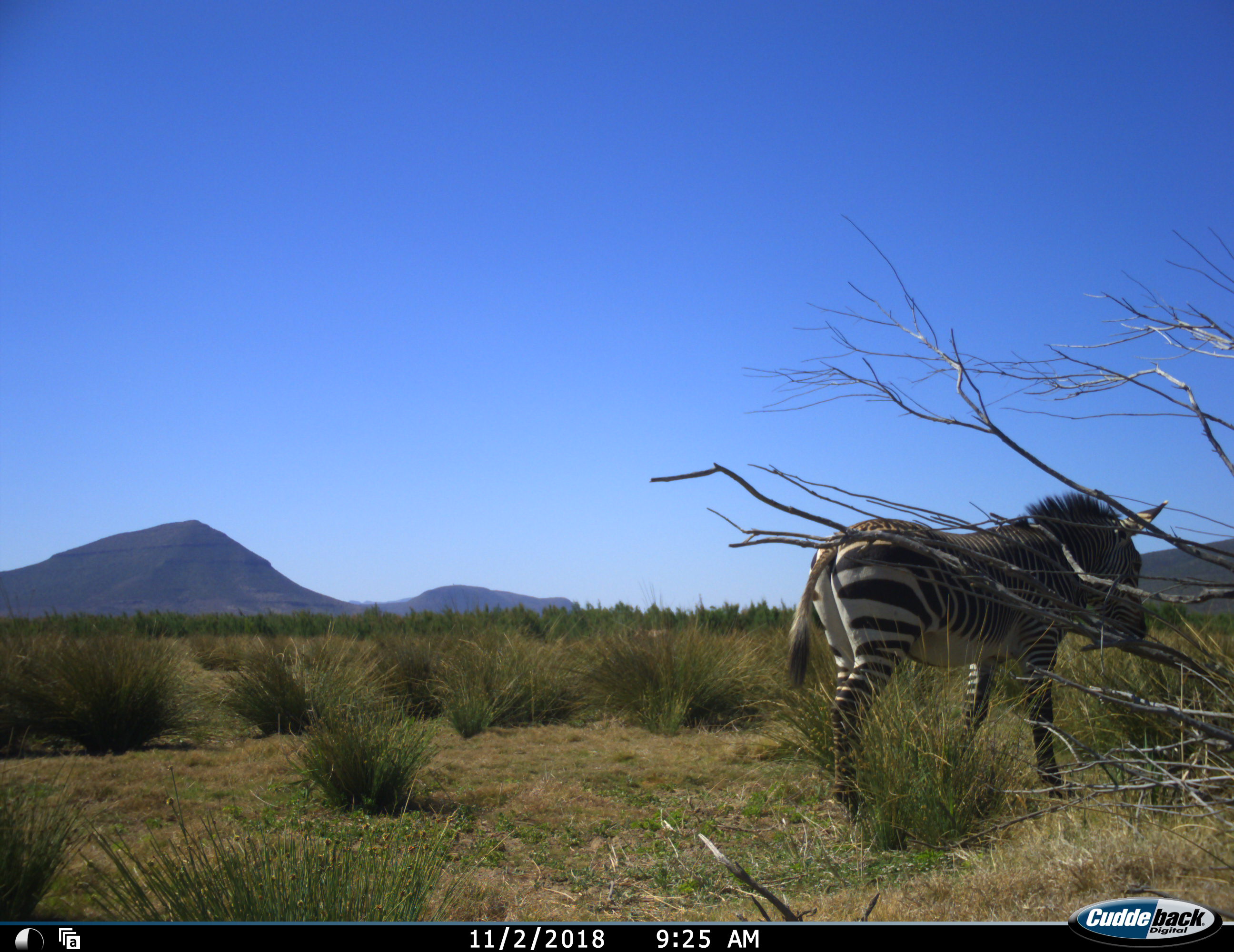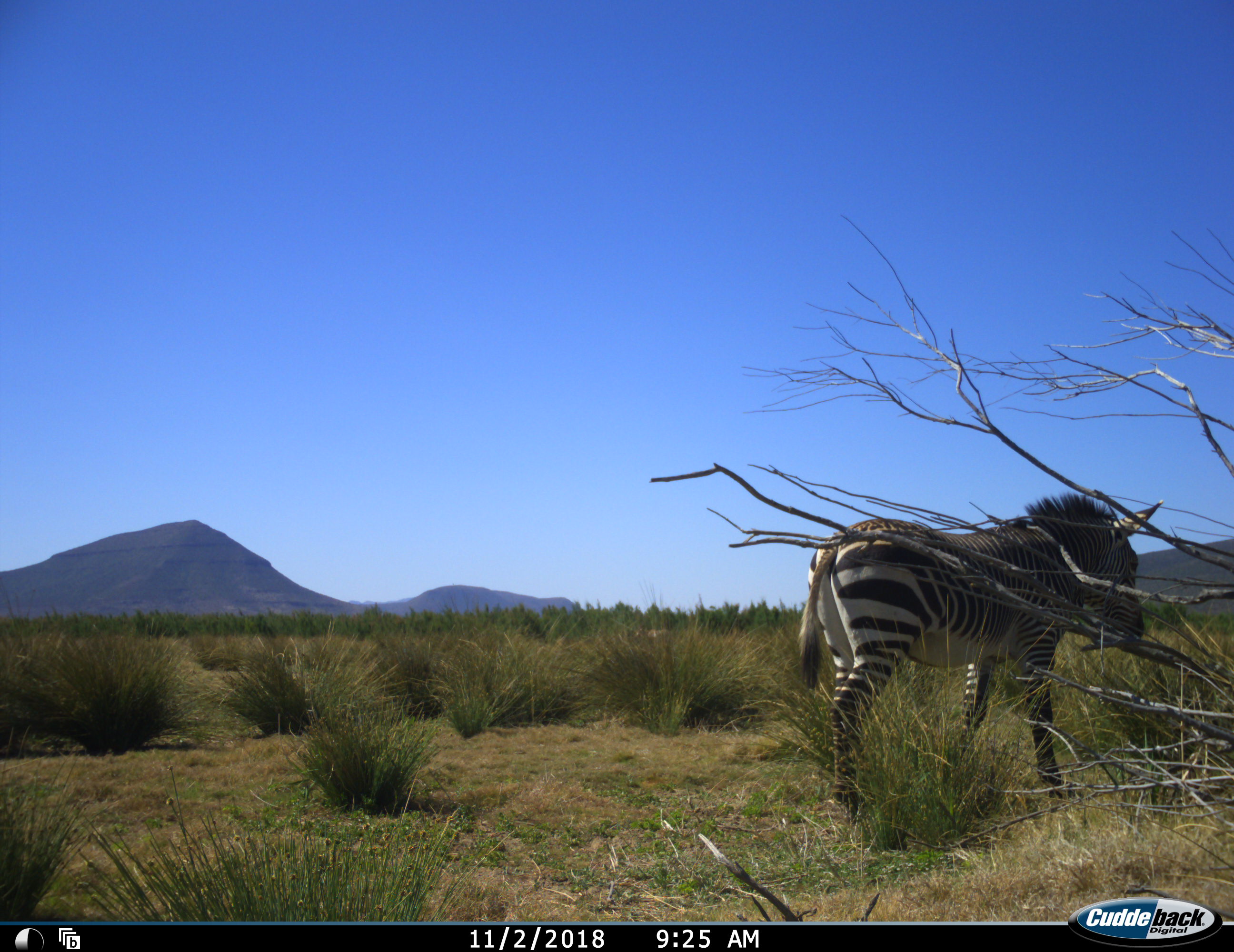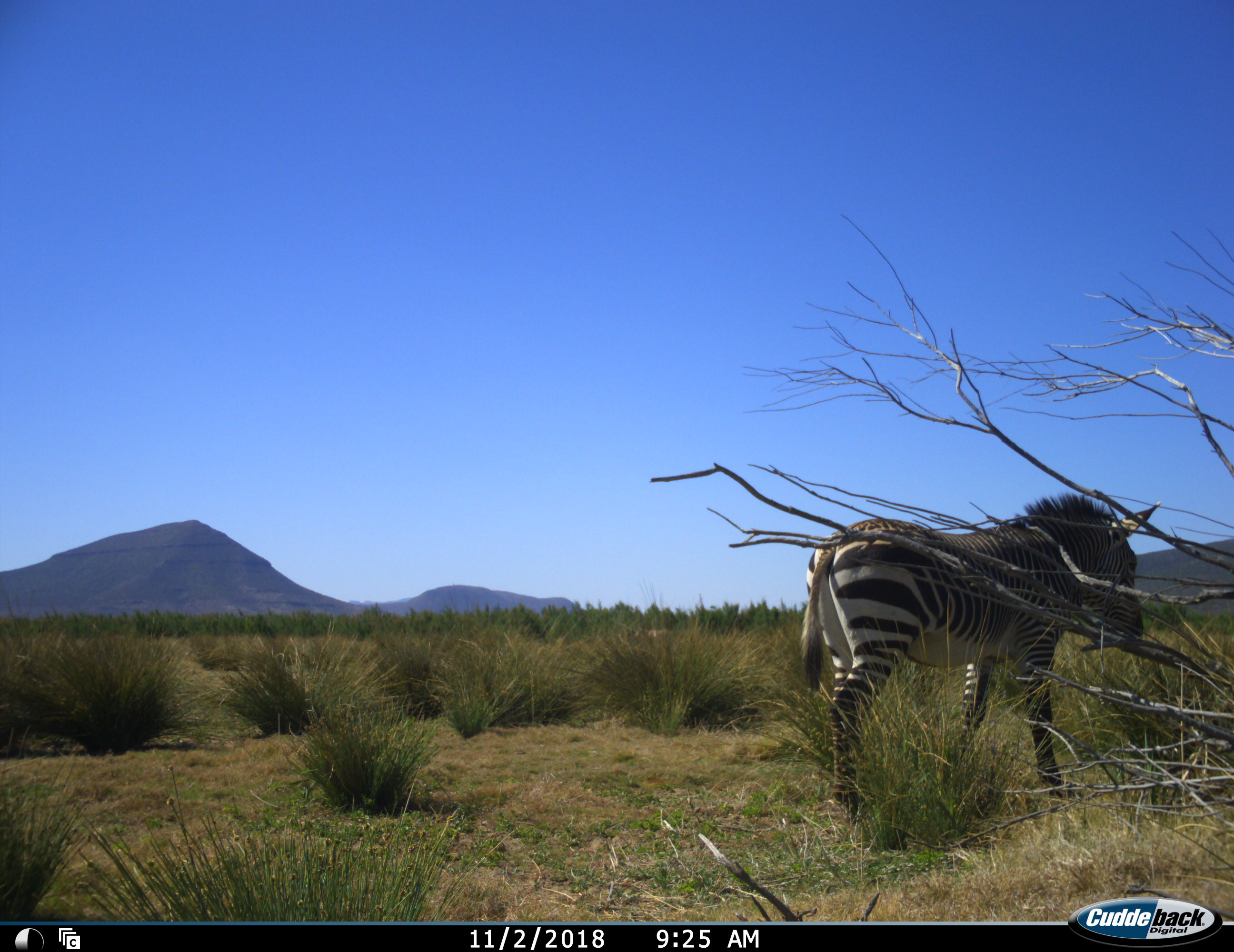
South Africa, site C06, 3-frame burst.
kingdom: Animalia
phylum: Chordata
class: Mammalia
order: Perissodactyla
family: Equidae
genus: Equus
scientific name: Equus zebra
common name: mountain zebra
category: zebramountain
Zebramountain (mountain zebra) (Equus zebra), count 1. Behavior (volunteer vote fractions): standing 80%, resting 0%, moving 20%, interacting 0%. Young present (vote fraction): 0%. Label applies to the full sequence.